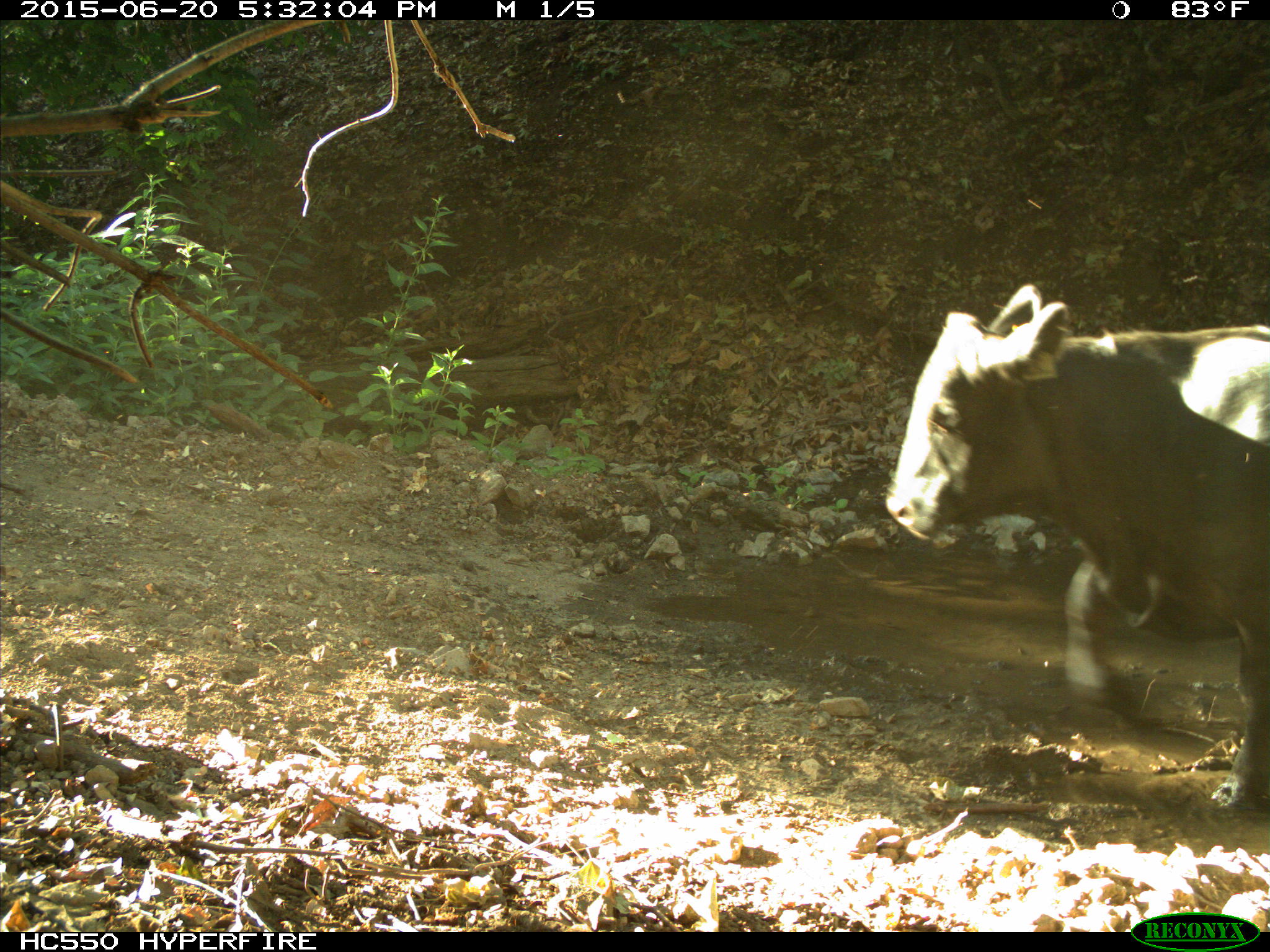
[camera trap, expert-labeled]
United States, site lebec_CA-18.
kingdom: Animalia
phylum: Chordata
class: Mammalia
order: Artiodactyla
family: Bovidae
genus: Bos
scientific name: Bos taurus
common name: domestic cow